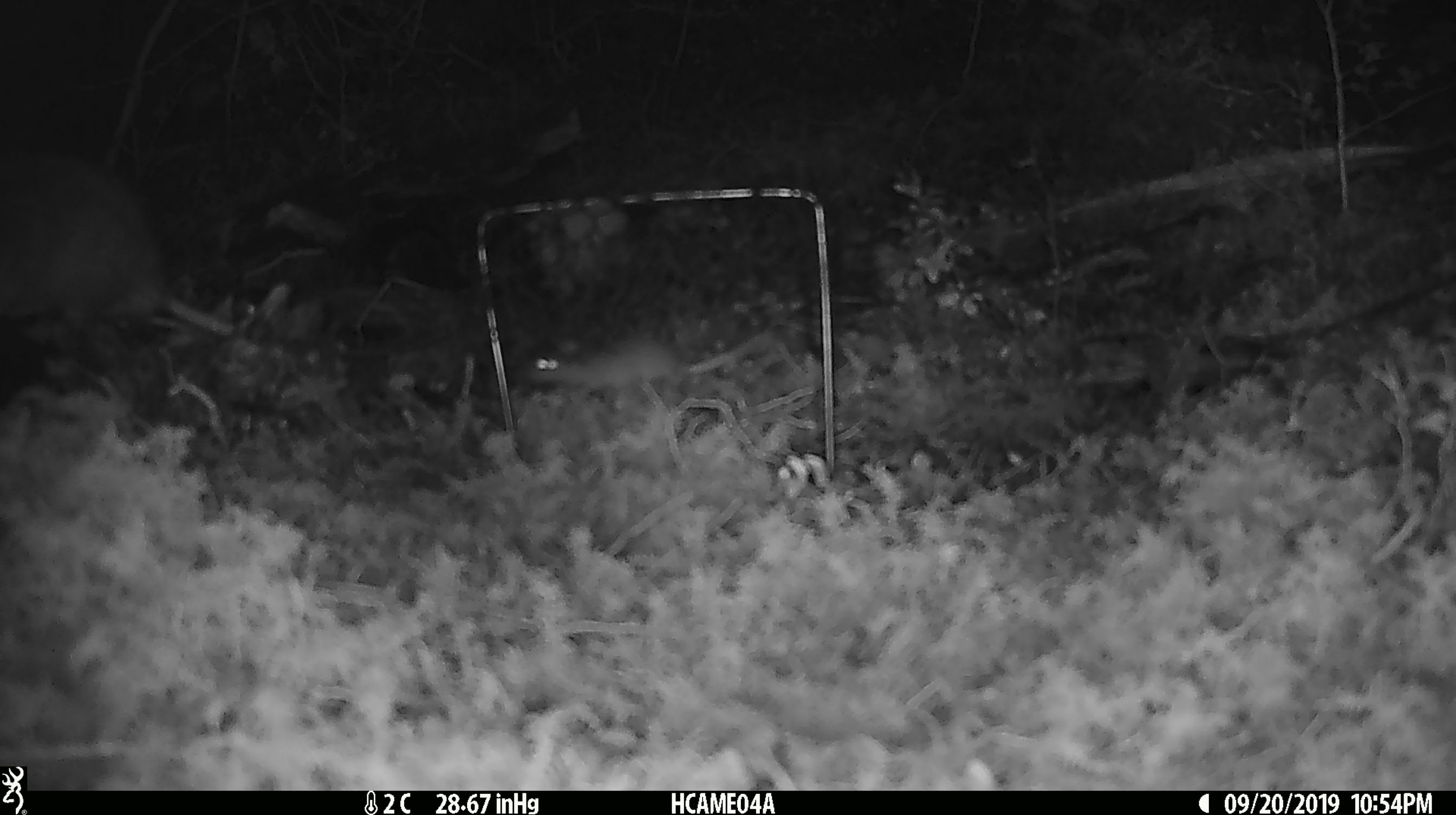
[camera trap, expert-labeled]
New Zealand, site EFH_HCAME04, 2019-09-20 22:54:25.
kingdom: Animalia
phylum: Chordata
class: Mammalia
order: Rodentia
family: Muridae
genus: Mus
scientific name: Mus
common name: mouse